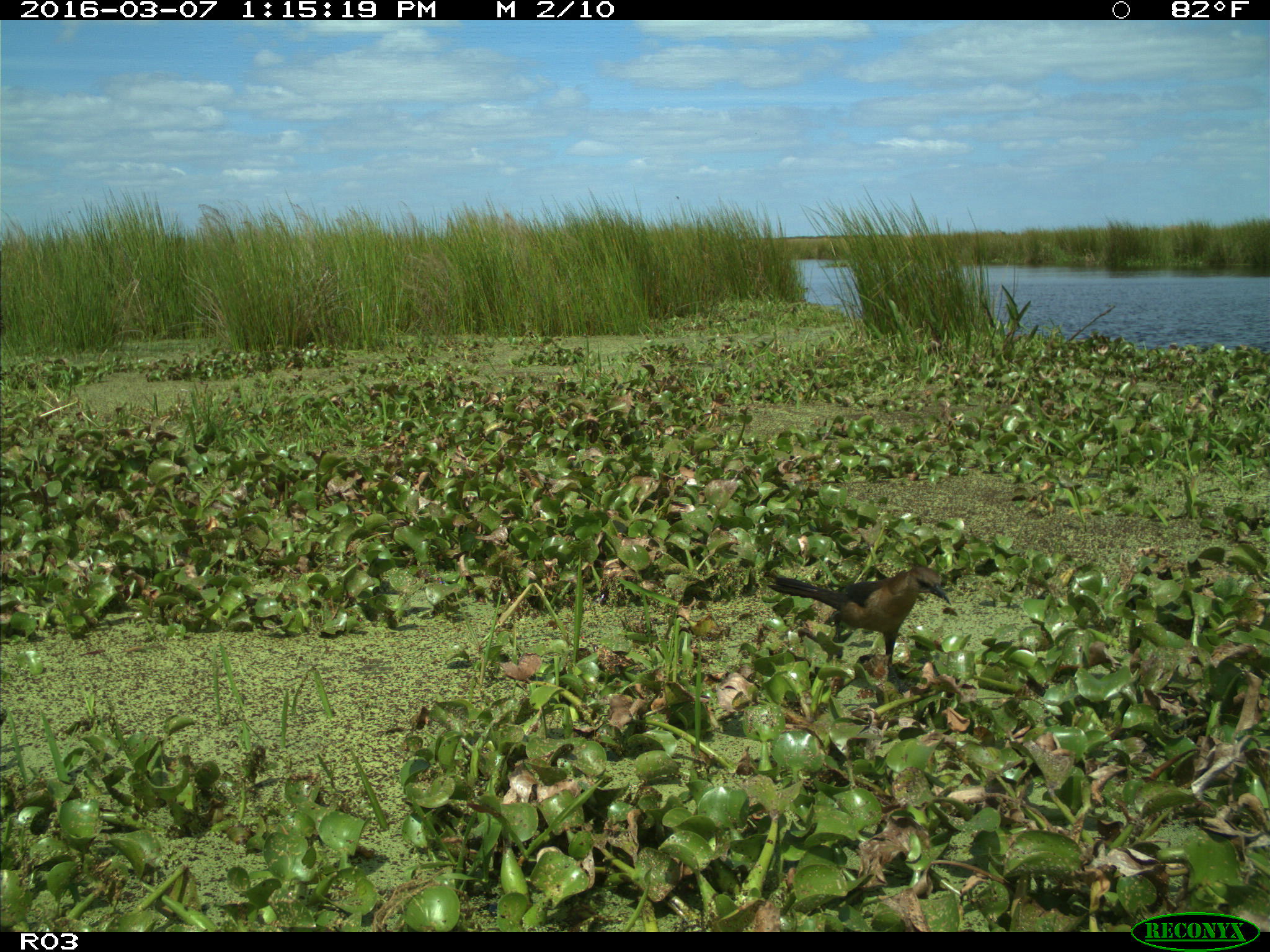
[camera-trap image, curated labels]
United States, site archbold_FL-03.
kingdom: Animalia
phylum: Chordata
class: Aves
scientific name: Aves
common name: birds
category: unidentified bird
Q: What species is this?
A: Unidentified bird (birds) (Aves).